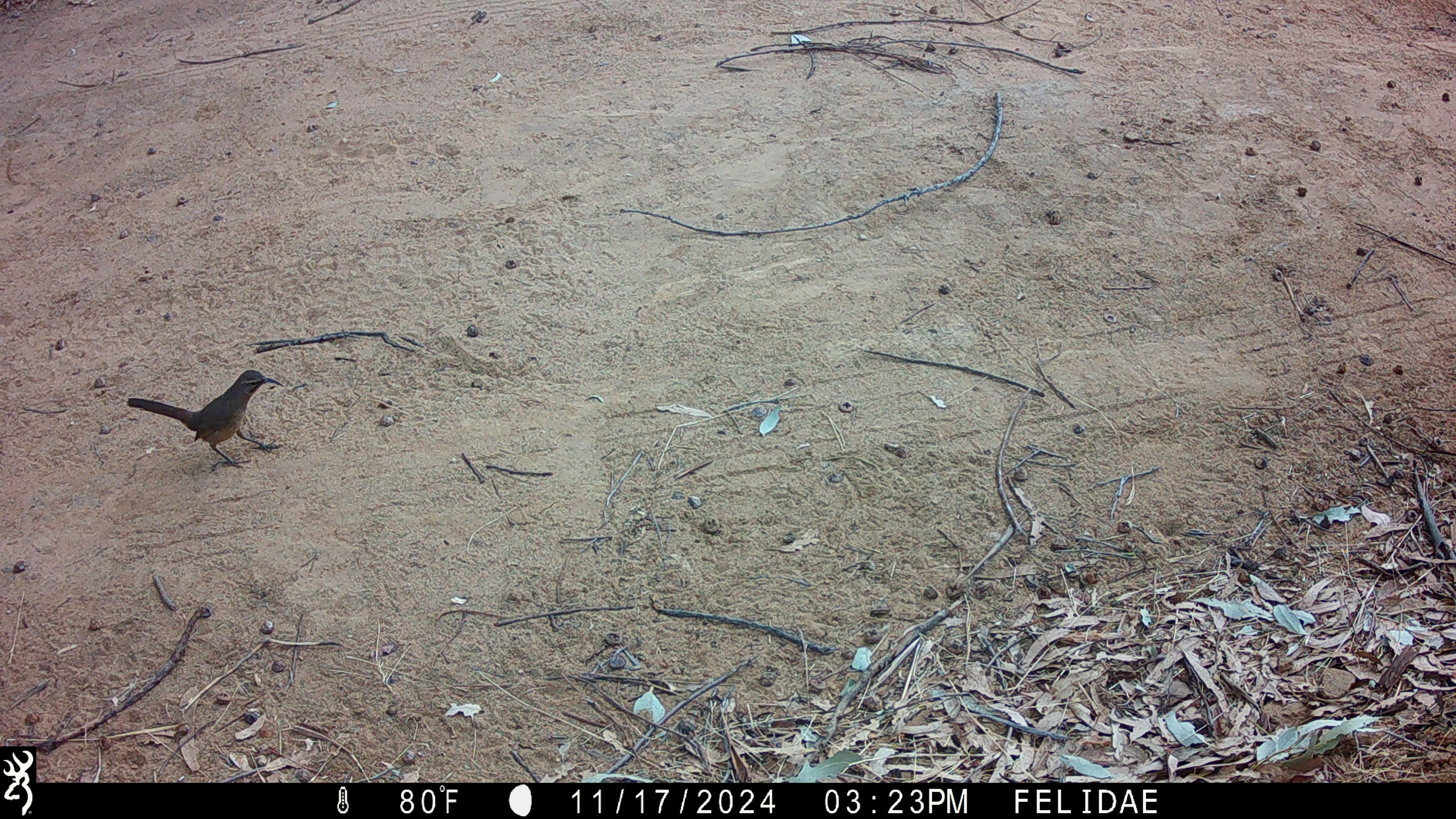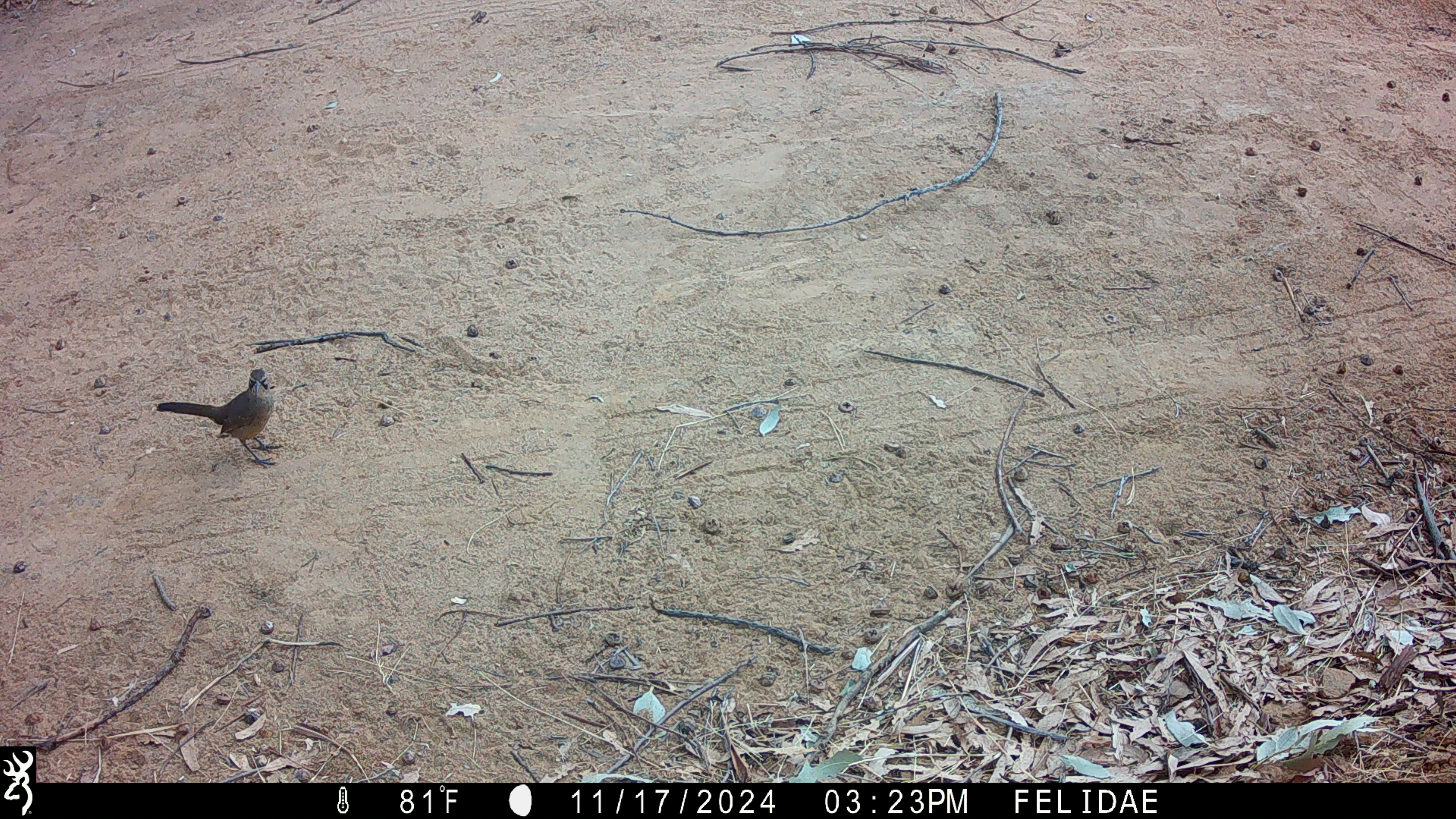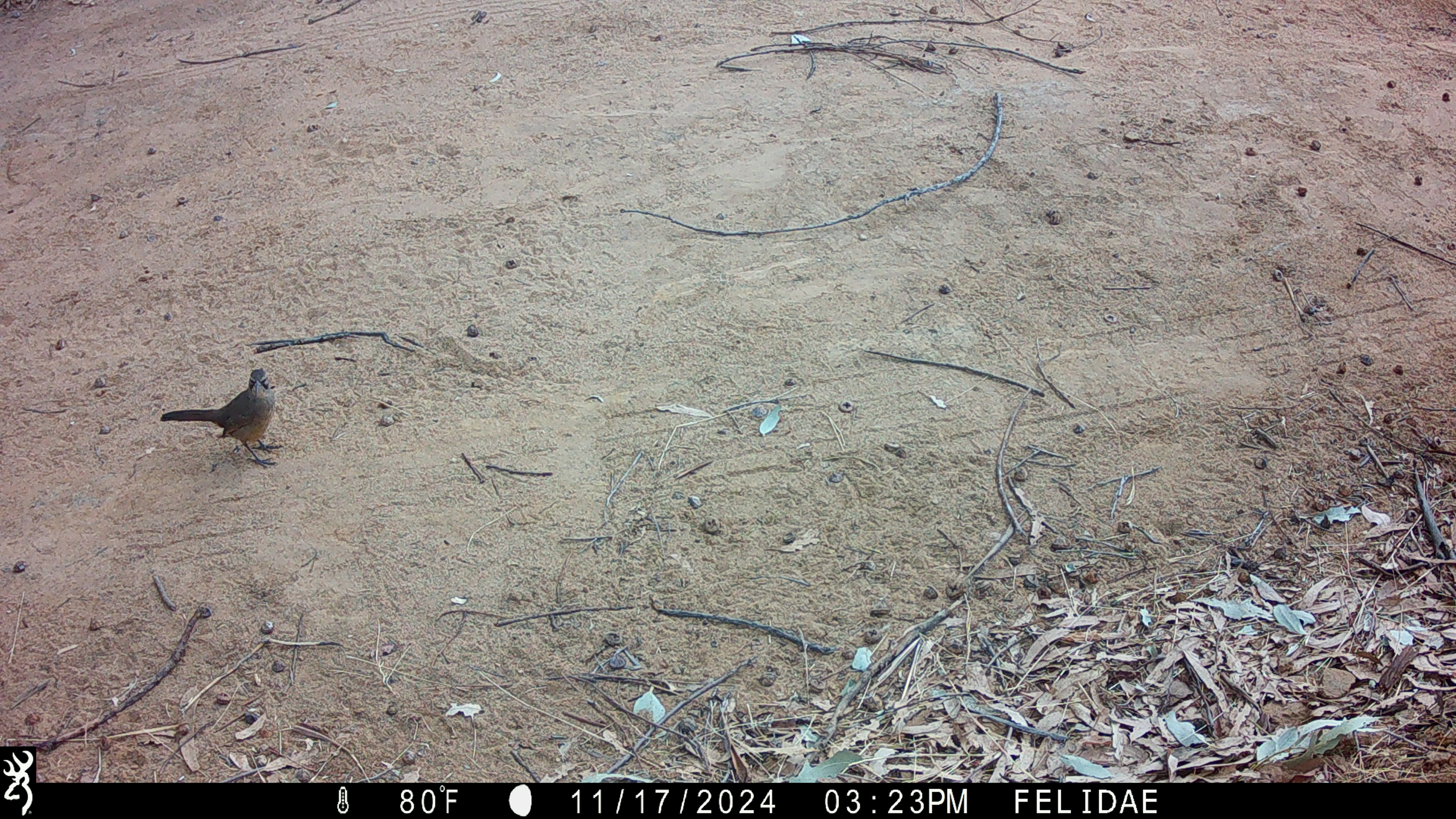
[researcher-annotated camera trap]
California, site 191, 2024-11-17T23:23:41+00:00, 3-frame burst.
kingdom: Animalia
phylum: Chordata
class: Aves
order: Passeriformes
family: Mimidae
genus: Toxostoma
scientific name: Toxostoma redivivum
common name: california thrasher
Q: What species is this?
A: California thrasher (Toxostoma redivivum).